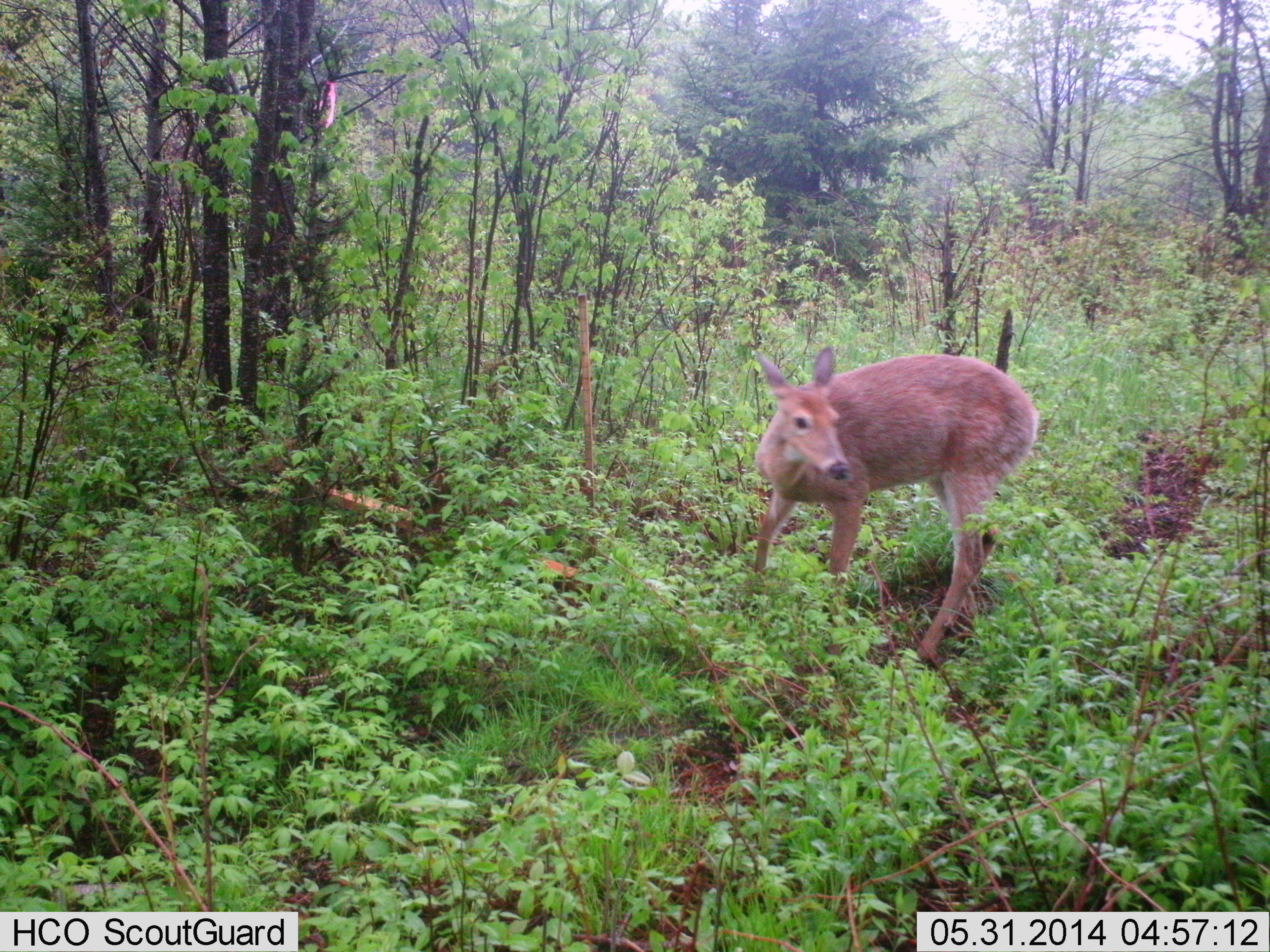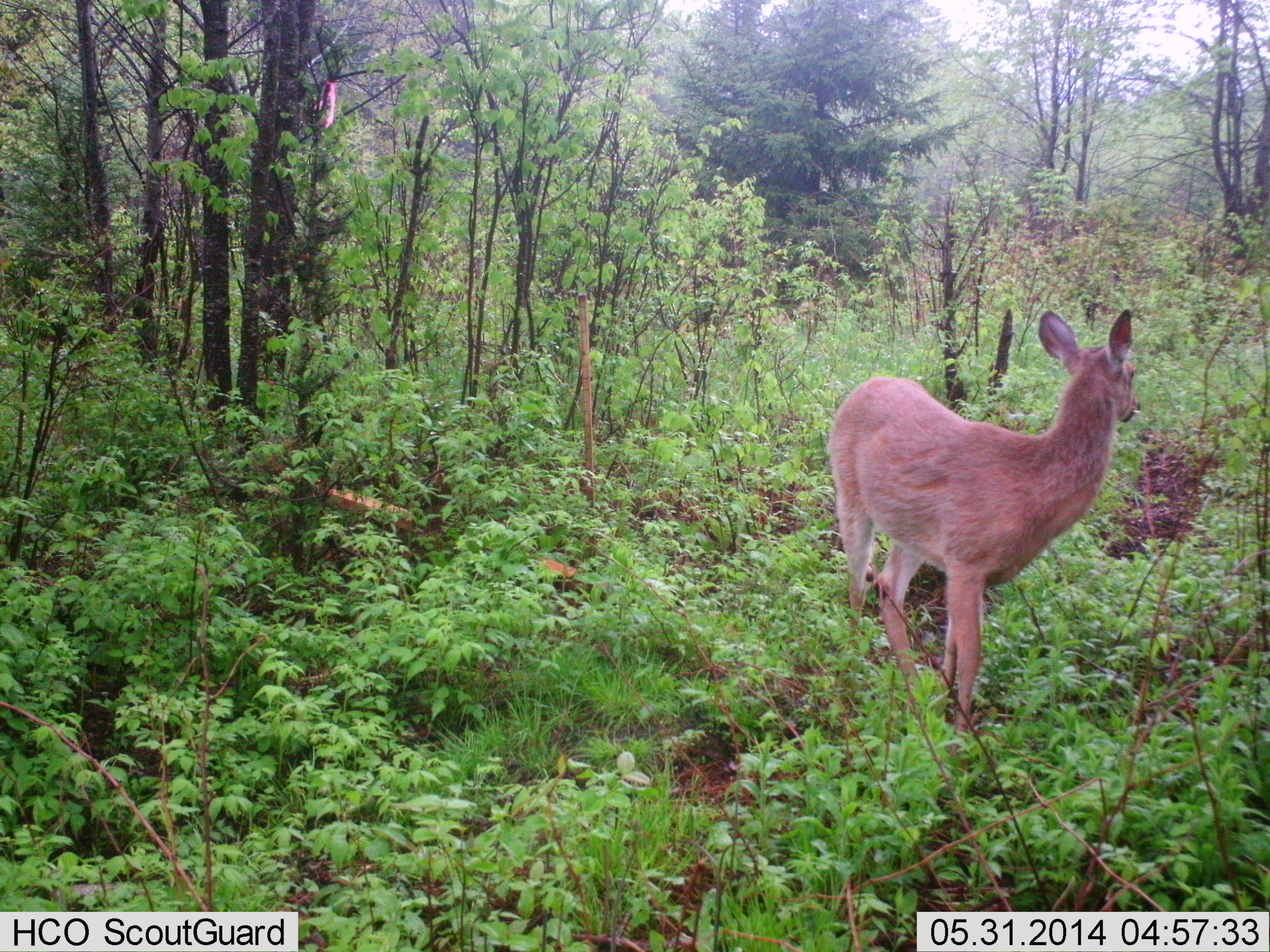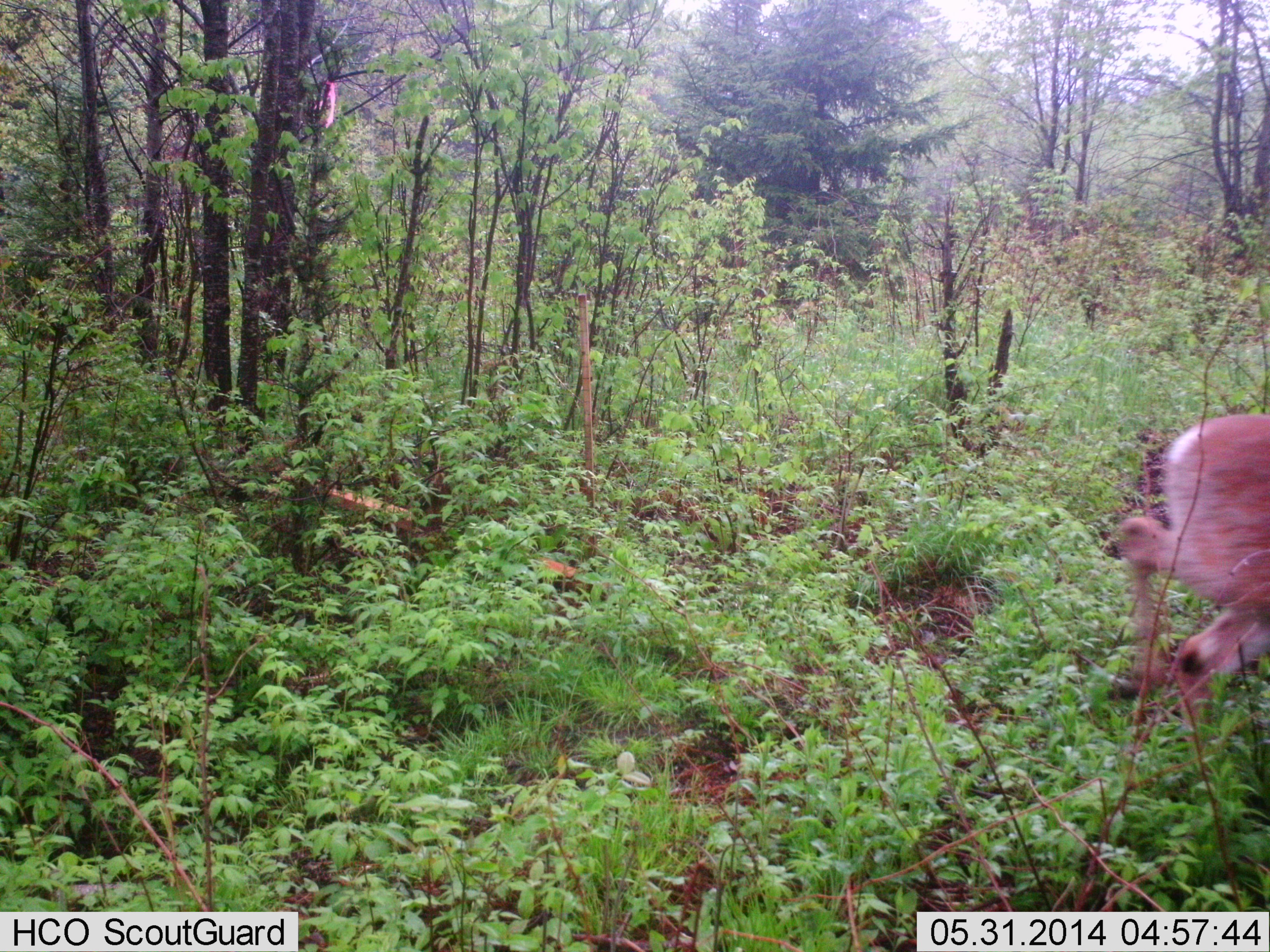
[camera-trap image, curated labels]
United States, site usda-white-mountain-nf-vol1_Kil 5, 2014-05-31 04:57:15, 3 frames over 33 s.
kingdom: Animalia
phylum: Chordata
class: Mammalia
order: Artiodactyla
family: Cervidae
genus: Odocoileus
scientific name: Odocoileus virginianus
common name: white-tailed deer